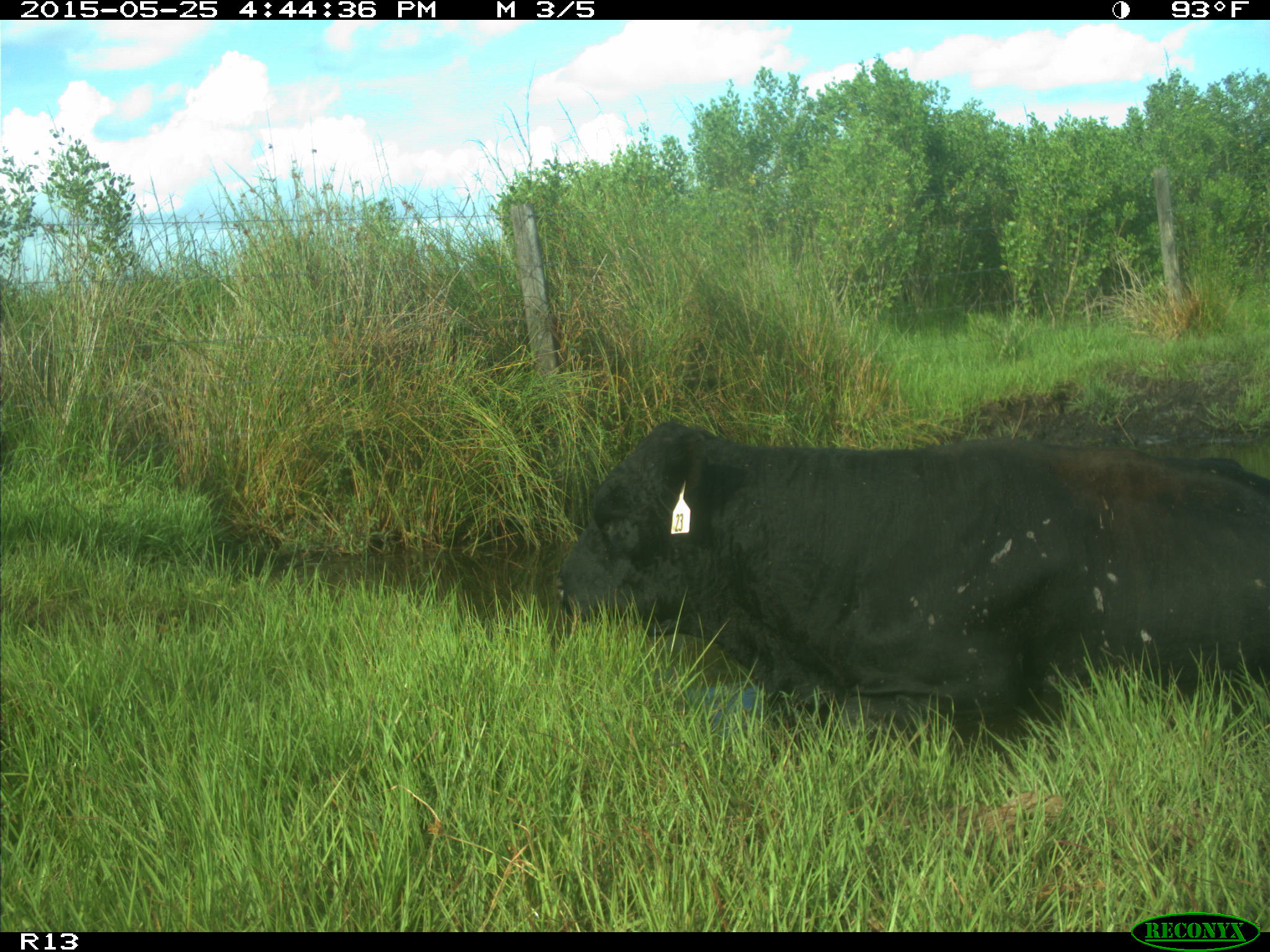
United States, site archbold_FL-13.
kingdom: Animalia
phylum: Chordata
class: Mammalia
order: Artiodactyla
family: Bovidae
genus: Bos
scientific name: Bos taurus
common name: domestic cow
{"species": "Bos taurus (domestic cow)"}